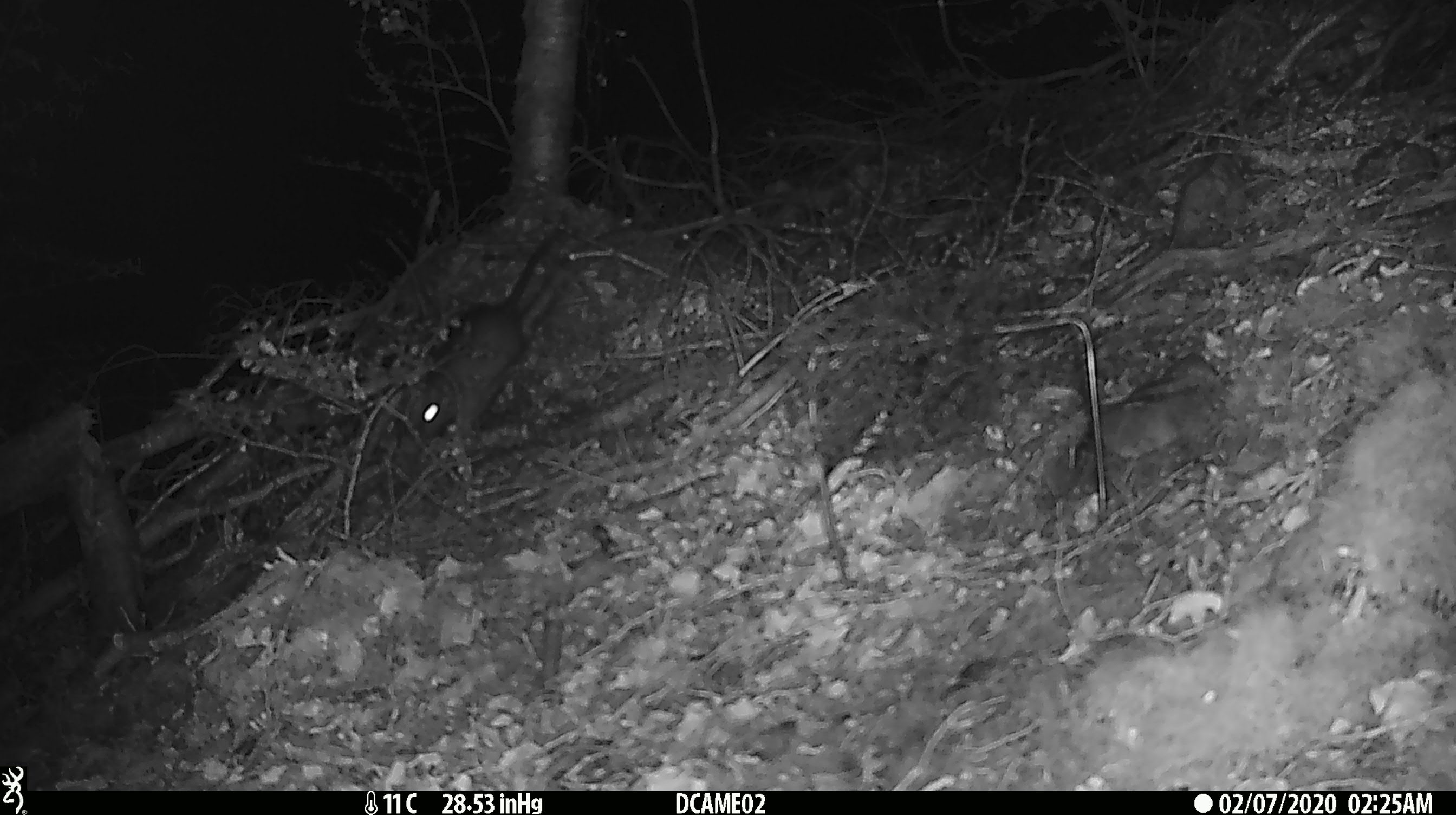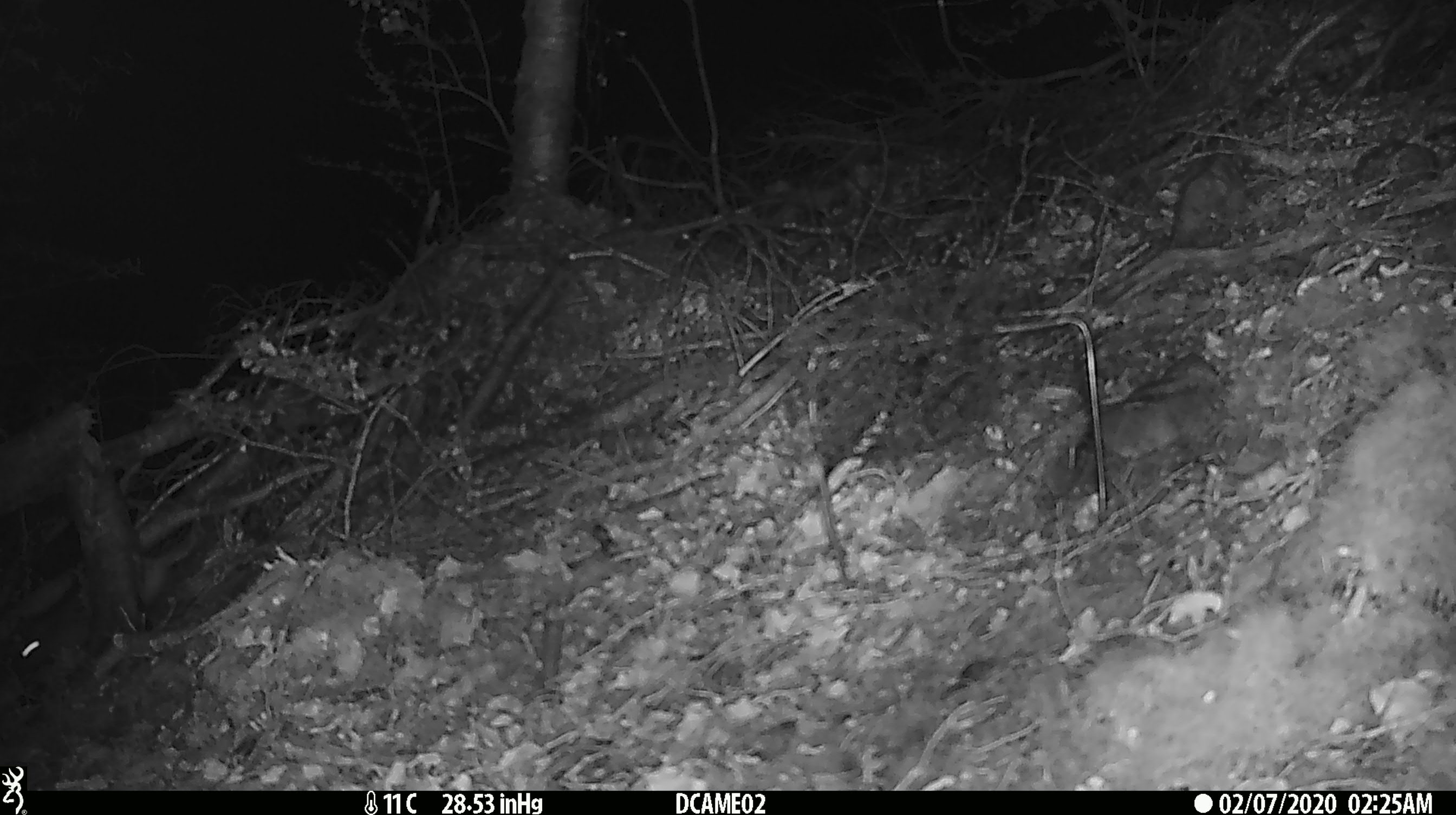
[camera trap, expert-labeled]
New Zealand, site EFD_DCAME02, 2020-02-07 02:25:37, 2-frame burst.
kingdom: Animalia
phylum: Chordata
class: Mammalia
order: Rodentia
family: Muridae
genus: Mus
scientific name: Mus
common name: mouse